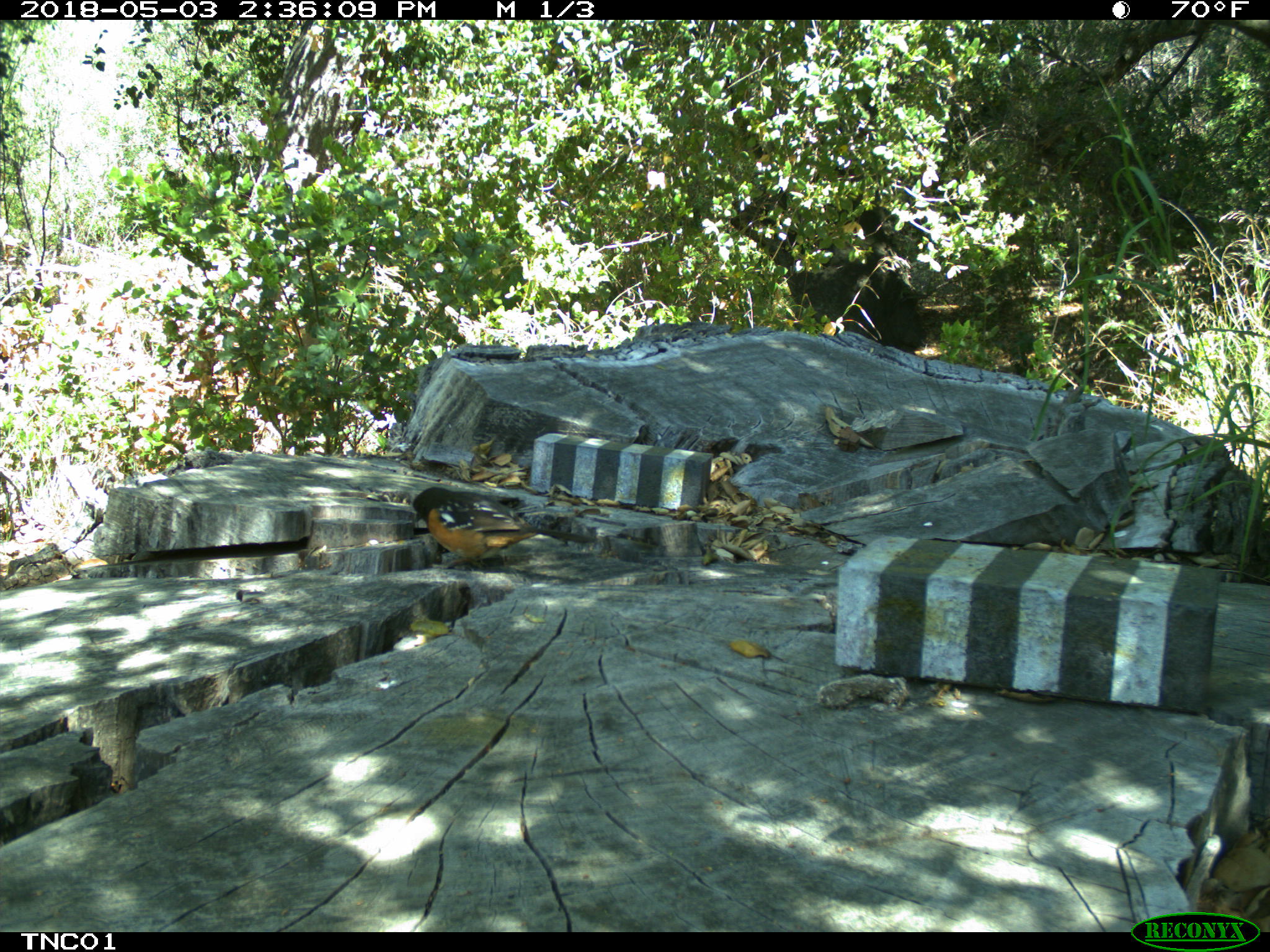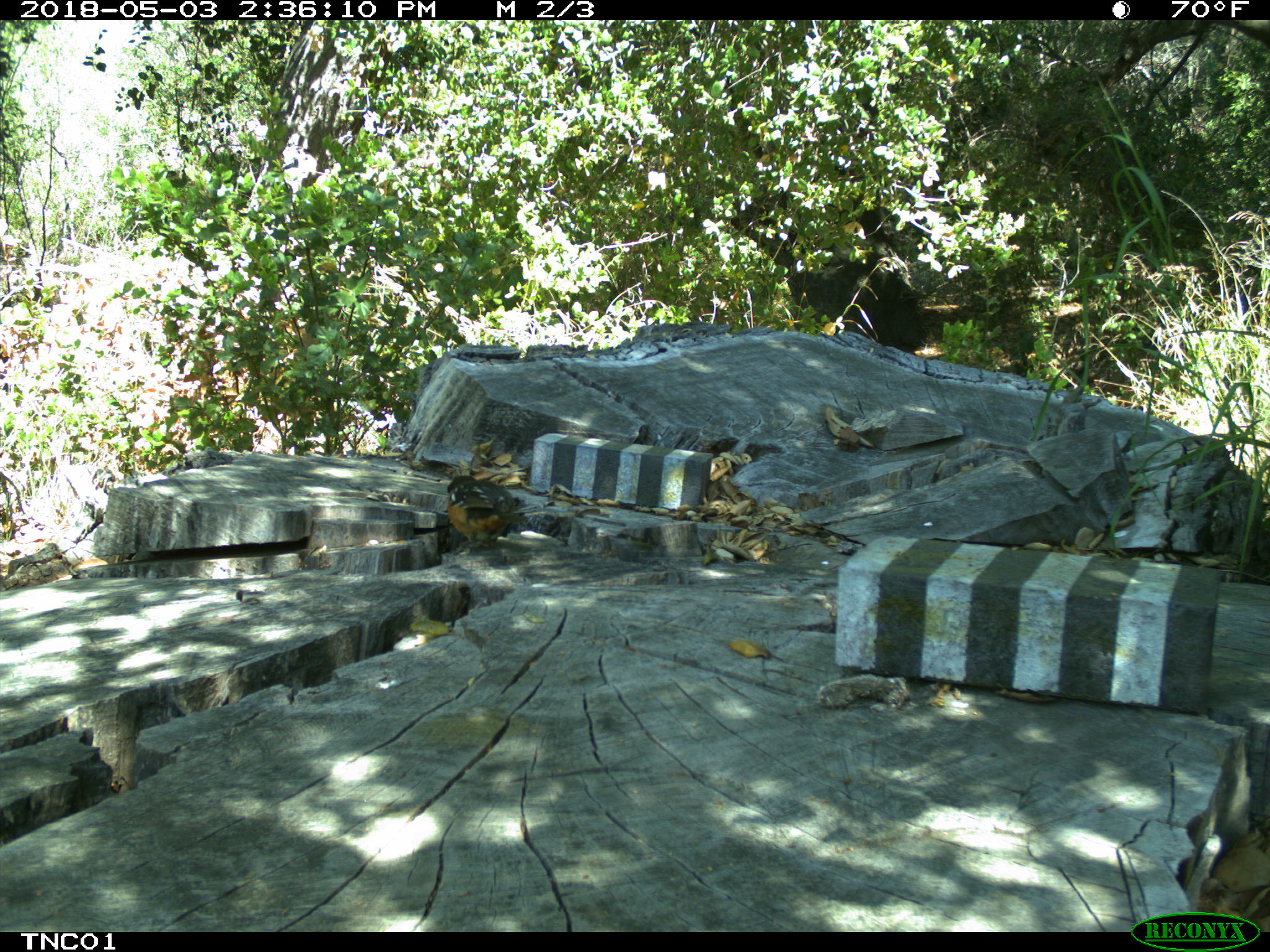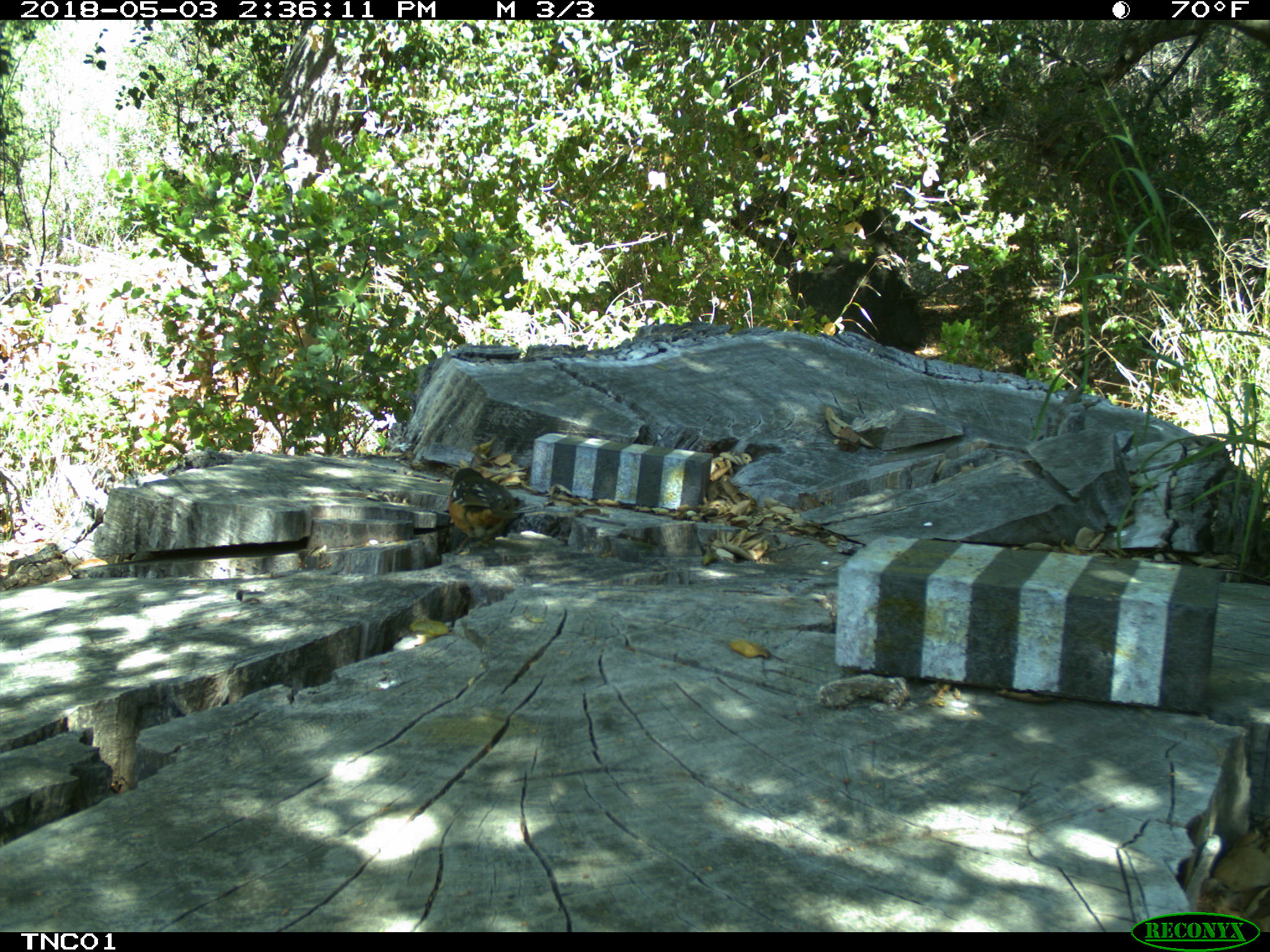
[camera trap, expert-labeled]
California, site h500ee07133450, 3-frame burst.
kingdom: Animalia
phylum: Chordata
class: Aves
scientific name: Aves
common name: bird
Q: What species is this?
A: Bird (Aves).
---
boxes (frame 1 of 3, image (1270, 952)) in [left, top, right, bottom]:
bird: [412, 486, 597, 568]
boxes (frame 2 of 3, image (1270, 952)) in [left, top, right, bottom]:
bird: [446, 475, 546, 553]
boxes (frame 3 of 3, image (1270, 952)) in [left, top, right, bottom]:
bird: [448, 466, 544, 553]